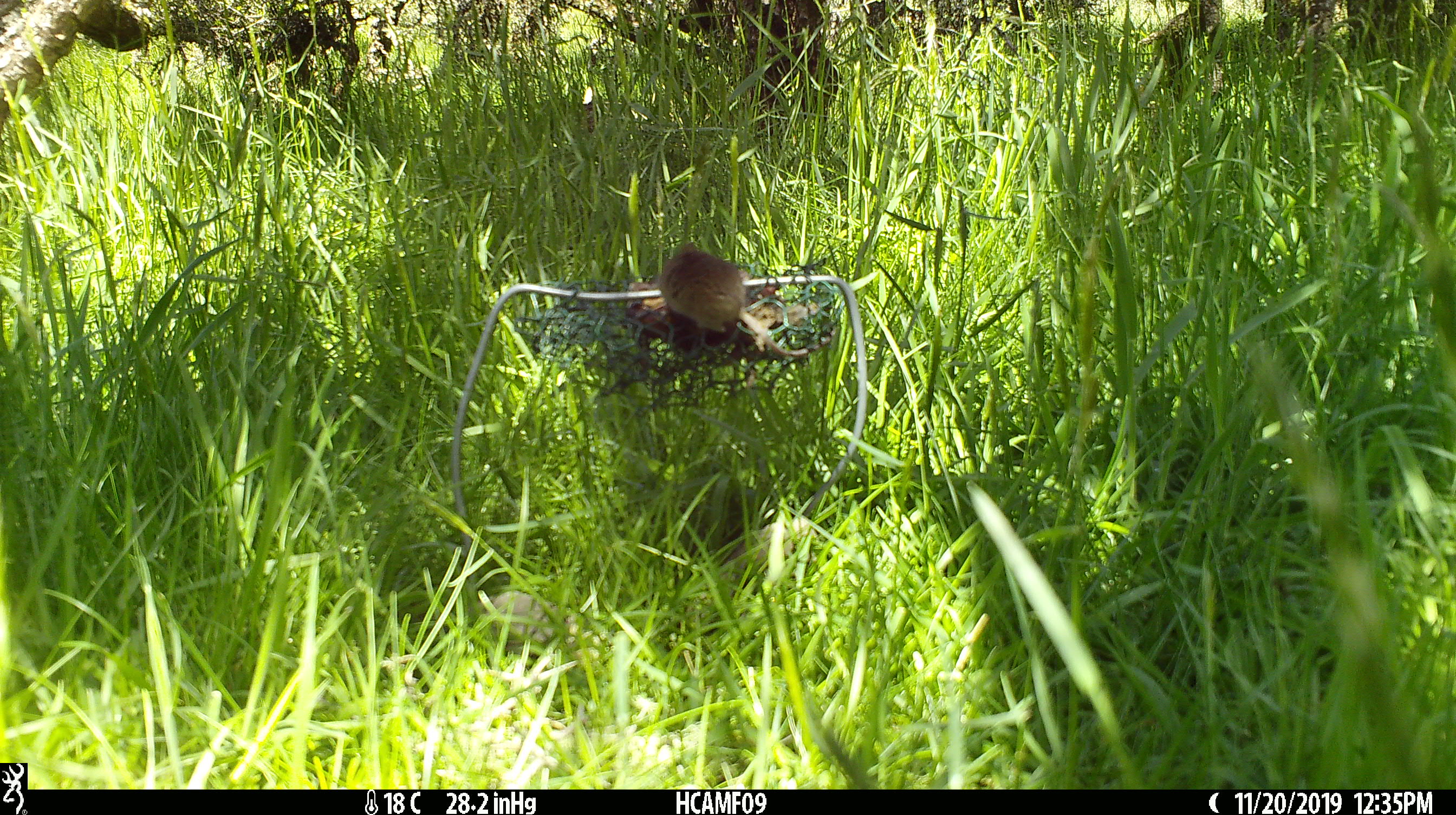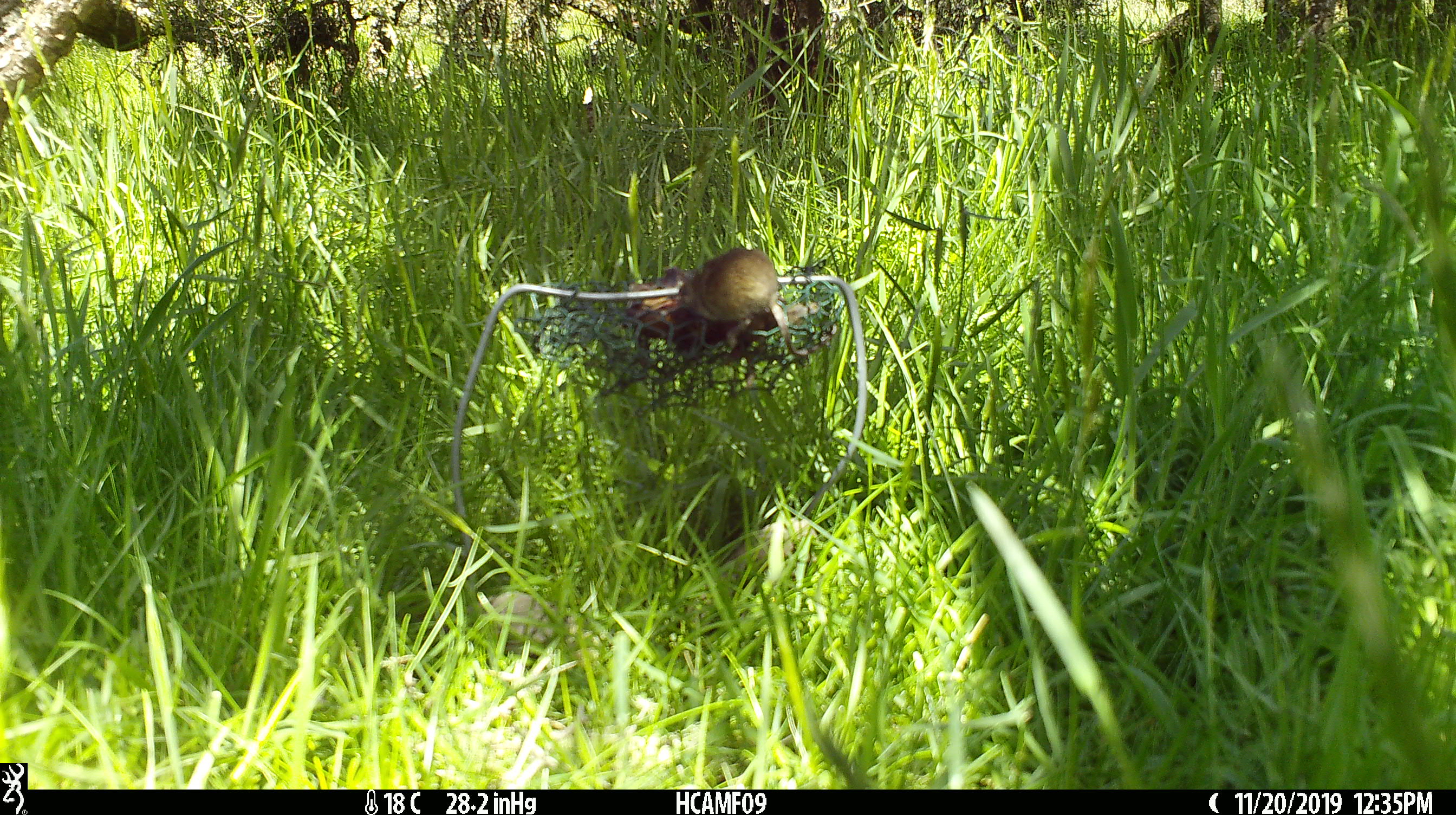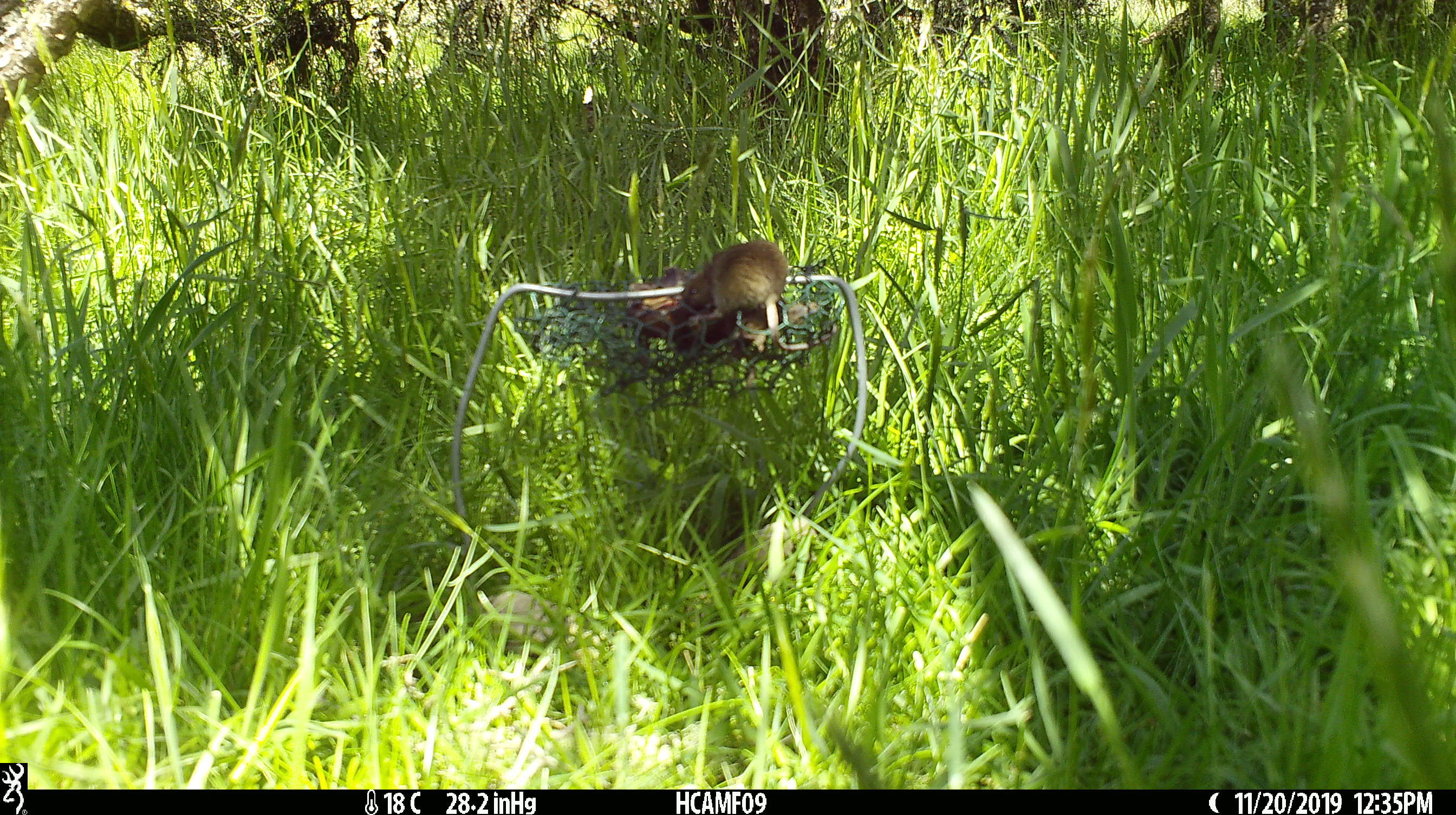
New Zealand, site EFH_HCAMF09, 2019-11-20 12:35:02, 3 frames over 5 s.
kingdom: Animalia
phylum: Chordata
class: Mammalia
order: Rodentia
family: Muridae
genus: Mus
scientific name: Mus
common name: mouse